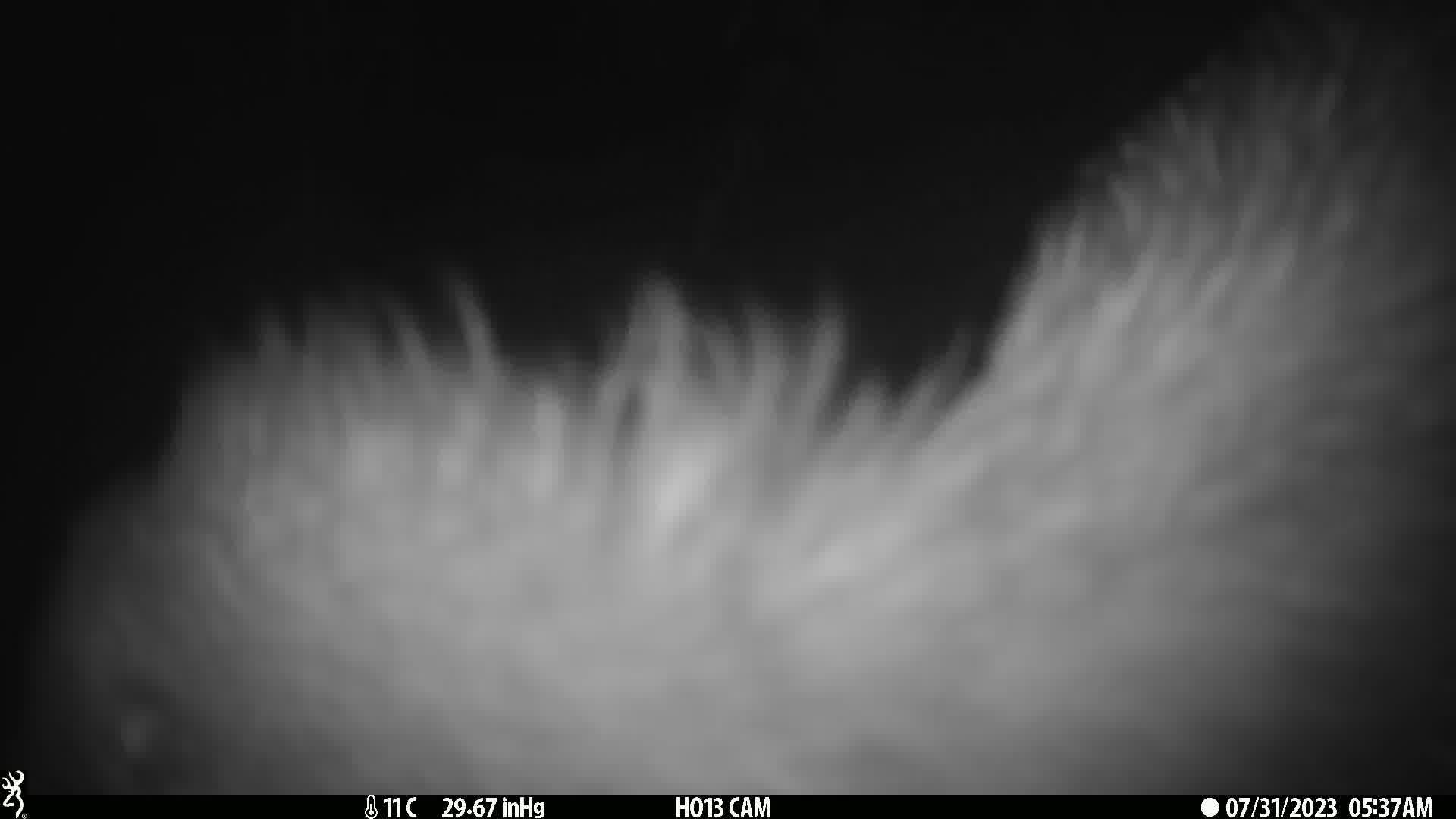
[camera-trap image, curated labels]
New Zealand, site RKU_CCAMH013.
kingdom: Animalia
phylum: Chordata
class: Aves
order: Apterygiformes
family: Apterygidae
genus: Apteryx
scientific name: Apteryx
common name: kiwi